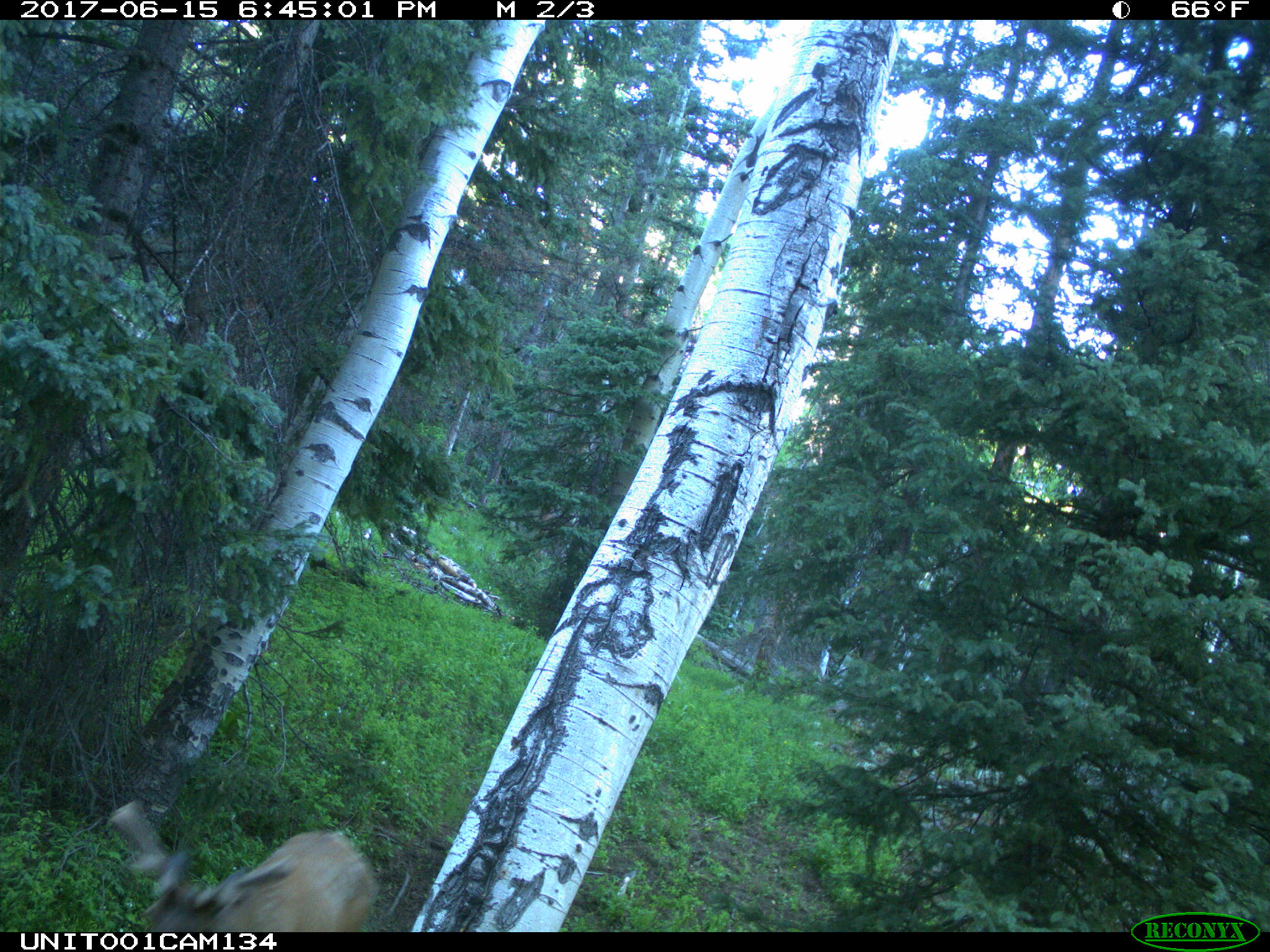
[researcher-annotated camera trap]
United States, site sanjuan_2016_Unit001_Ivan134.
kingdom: Animalia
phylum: Chordata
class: Mammalia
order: Artiodactyla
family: Cervidae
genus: Cervus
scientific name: Cervus elaphus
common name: red deer